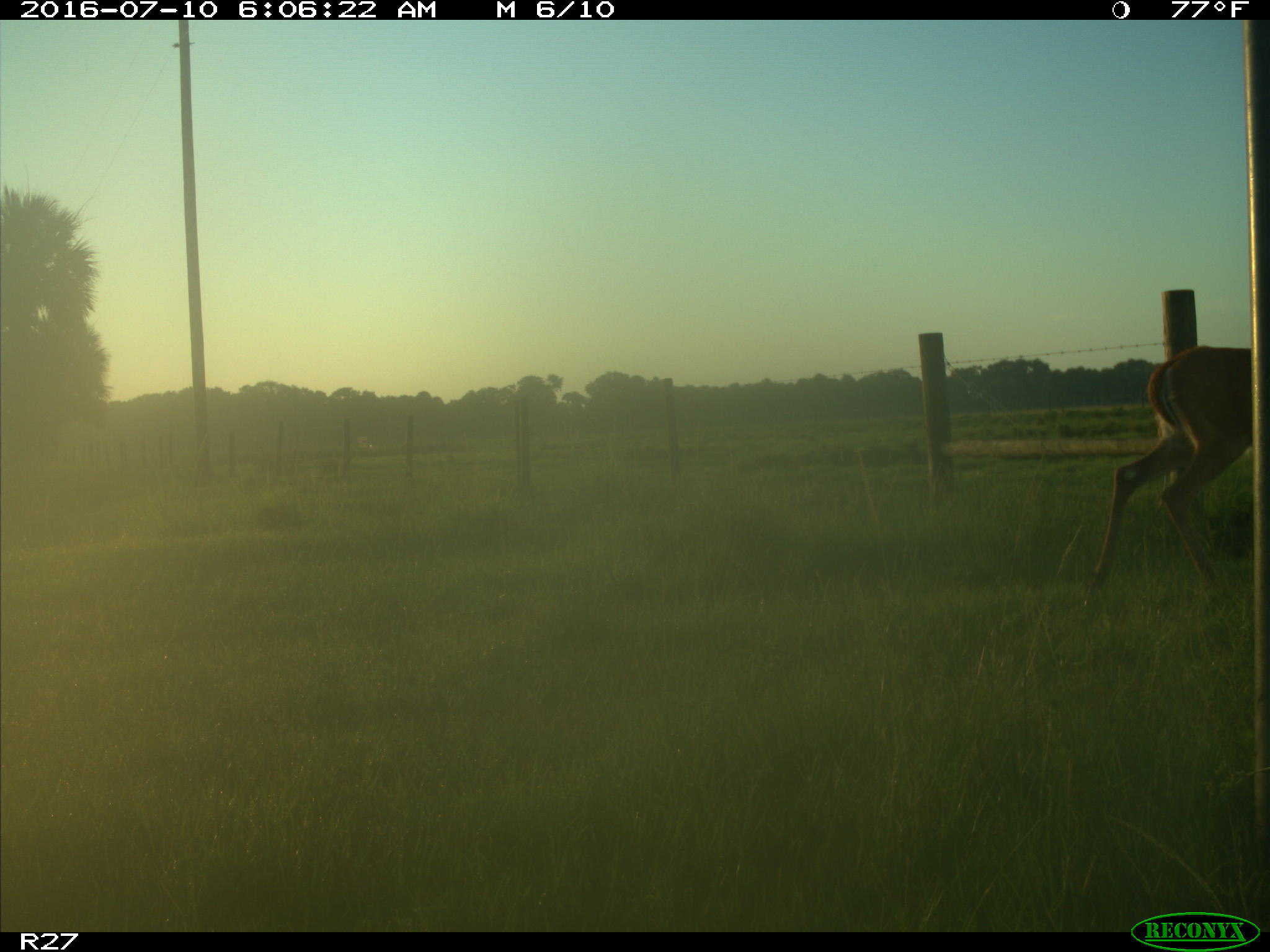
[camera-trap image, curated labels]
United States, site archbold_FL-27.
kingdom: Animalia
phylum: Chordata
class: Mammalia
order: Artiodactyla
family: Cervidae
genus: Odocoileus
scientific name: Odocoileus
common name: deer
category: unidentified deer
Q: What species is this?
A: Unidentified deer (deer) (Odocoileus).